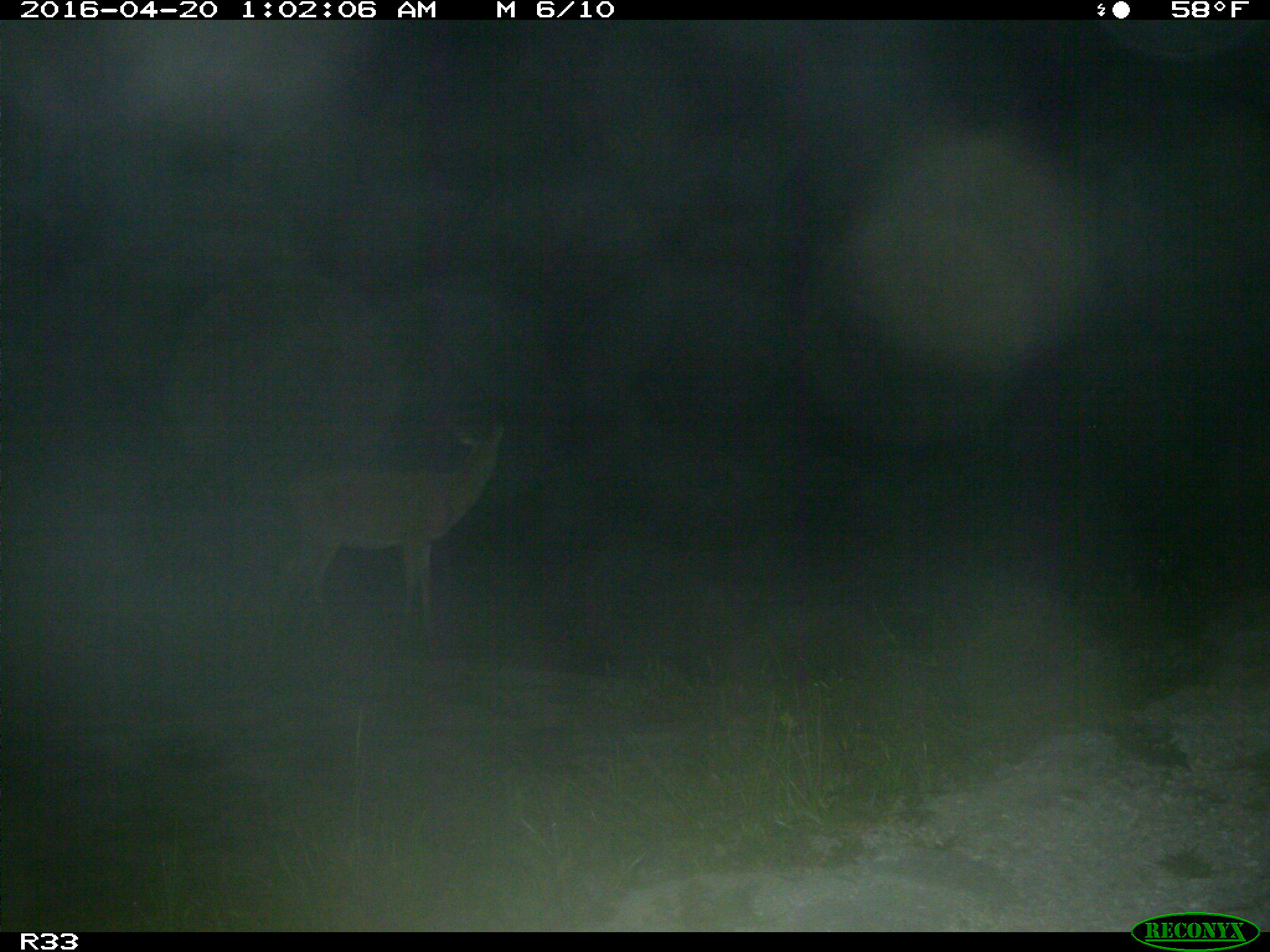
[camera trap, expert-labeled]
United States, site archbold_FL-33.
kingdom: Animalia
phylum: Chordata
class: Mammalia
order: Artiodactyla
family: Cervidae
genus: Odocoileus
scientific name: Odocoileus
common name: deer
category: unidentified deer